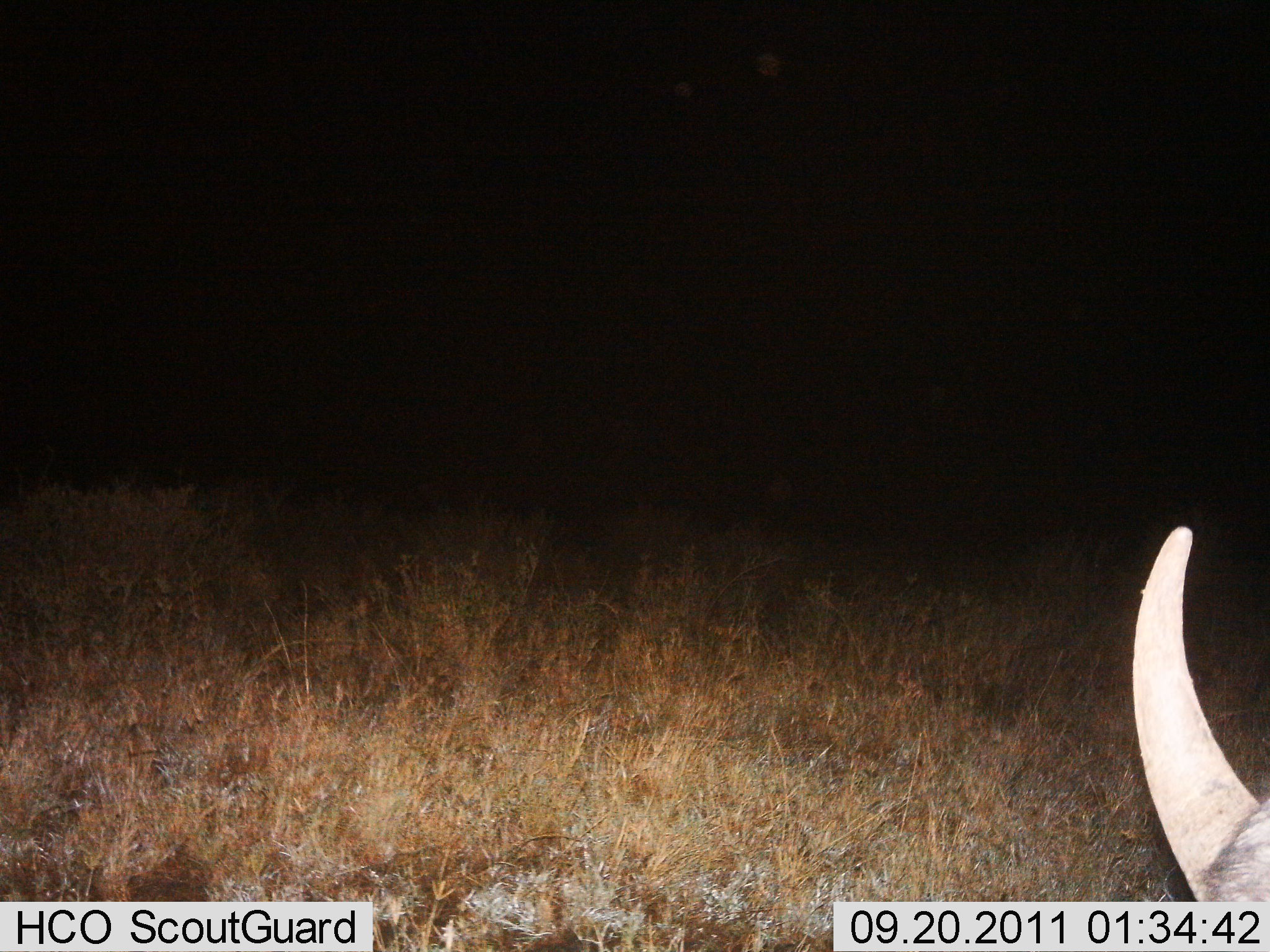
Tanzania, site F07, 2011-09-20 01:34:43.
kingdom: Animalia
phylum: Chordata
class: Mammalia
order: Artiodactyla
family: Bovidae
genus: Connochaetes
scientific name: Connochaetes taurinus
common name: blue wildebeest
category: wildebeest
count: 1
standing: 67%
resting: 17%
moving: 0%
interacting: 17%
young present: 0%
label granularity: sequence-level